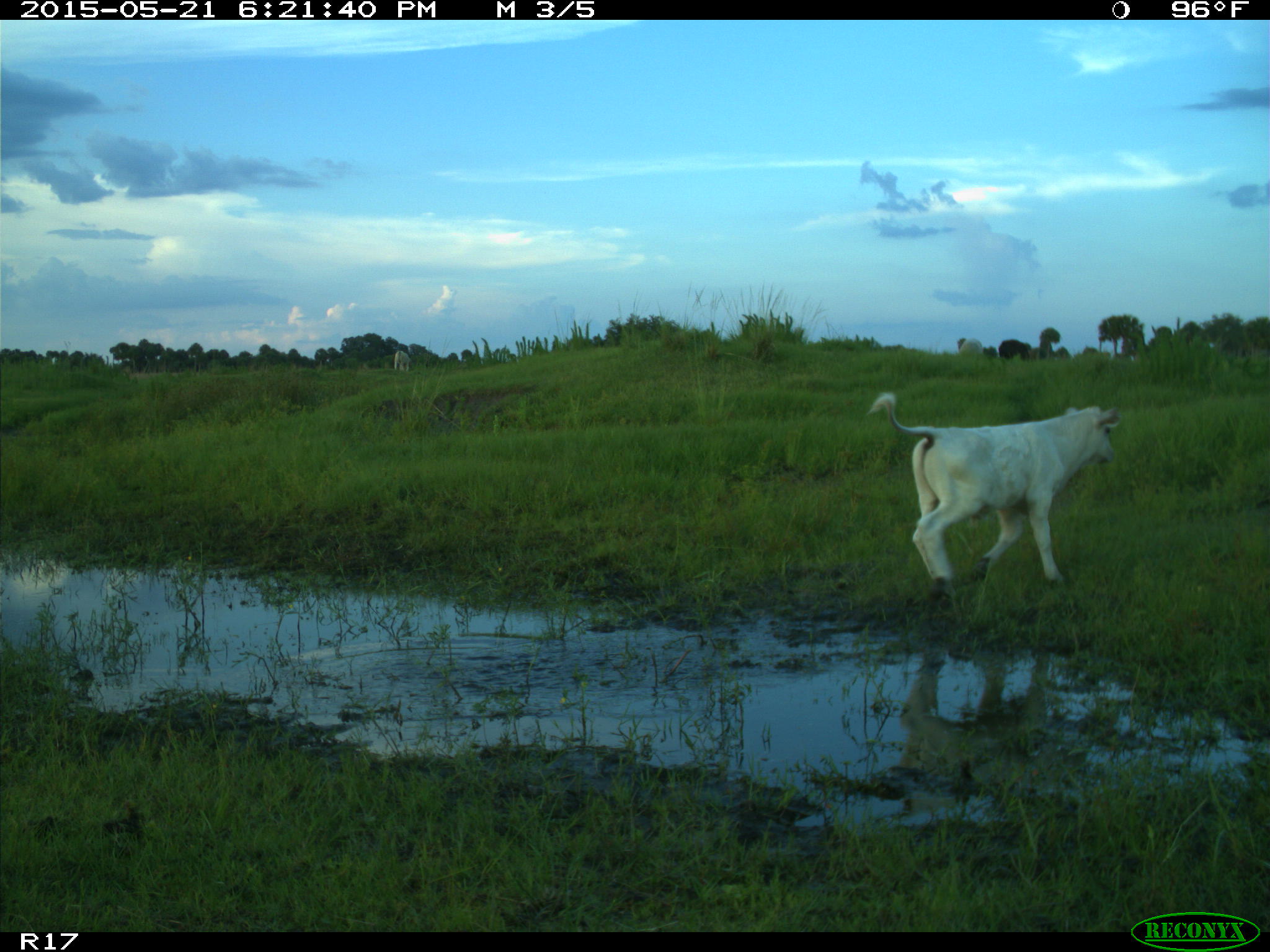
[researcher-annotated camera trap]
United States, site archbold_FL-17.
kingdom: Animalia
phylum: Chordata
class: Mammalia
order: Artiodactyla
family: Bovidae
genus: Bos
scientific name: Bos taurus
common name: domestic cow